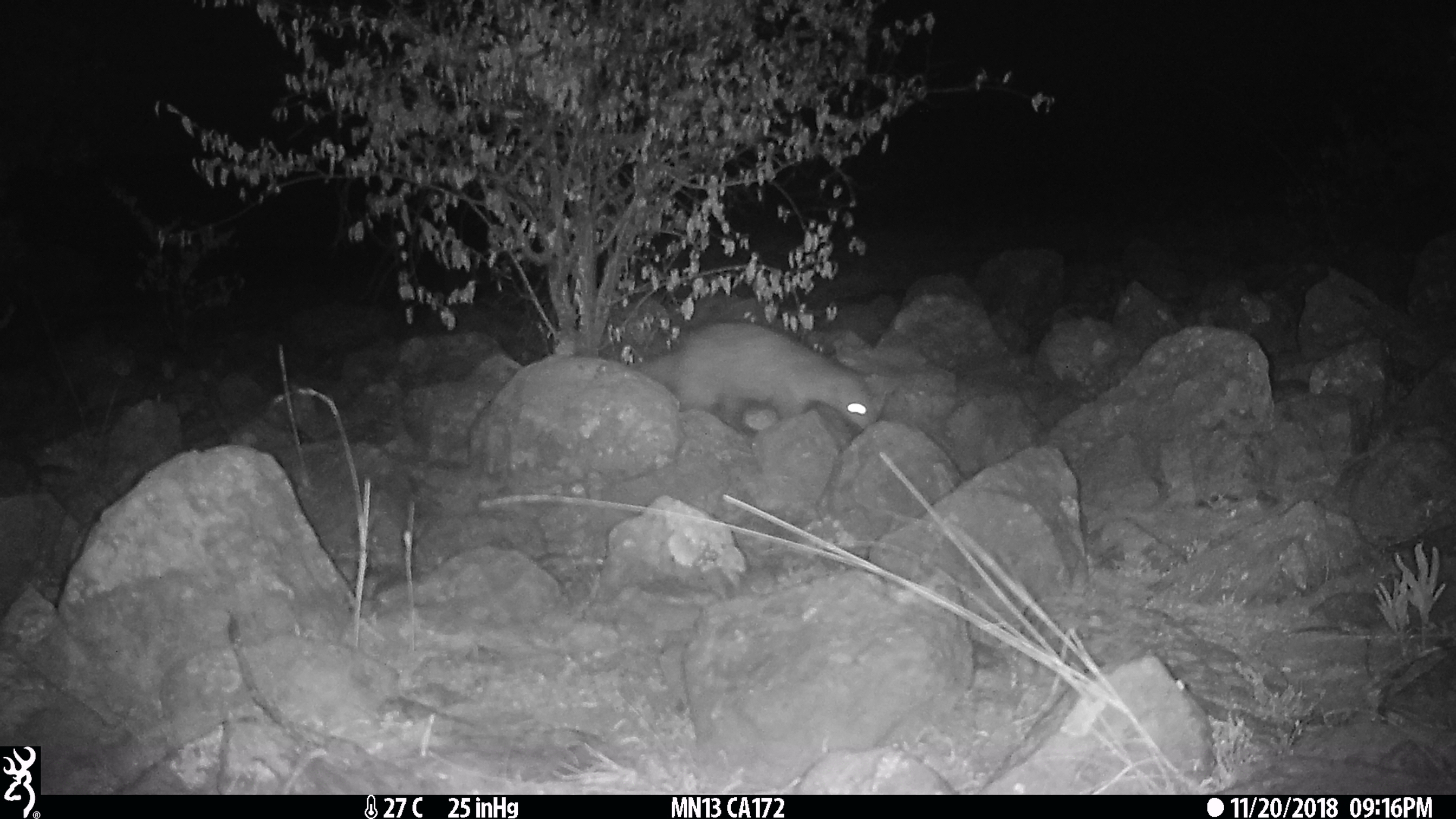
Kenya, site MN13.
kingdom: Animalia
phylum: Chordata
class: Mammalia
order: Carnivora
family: Herpestidae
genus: Ichneumia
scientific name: Ichneumia albicauda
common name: white-tailed mongoose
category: mongoose white tailed